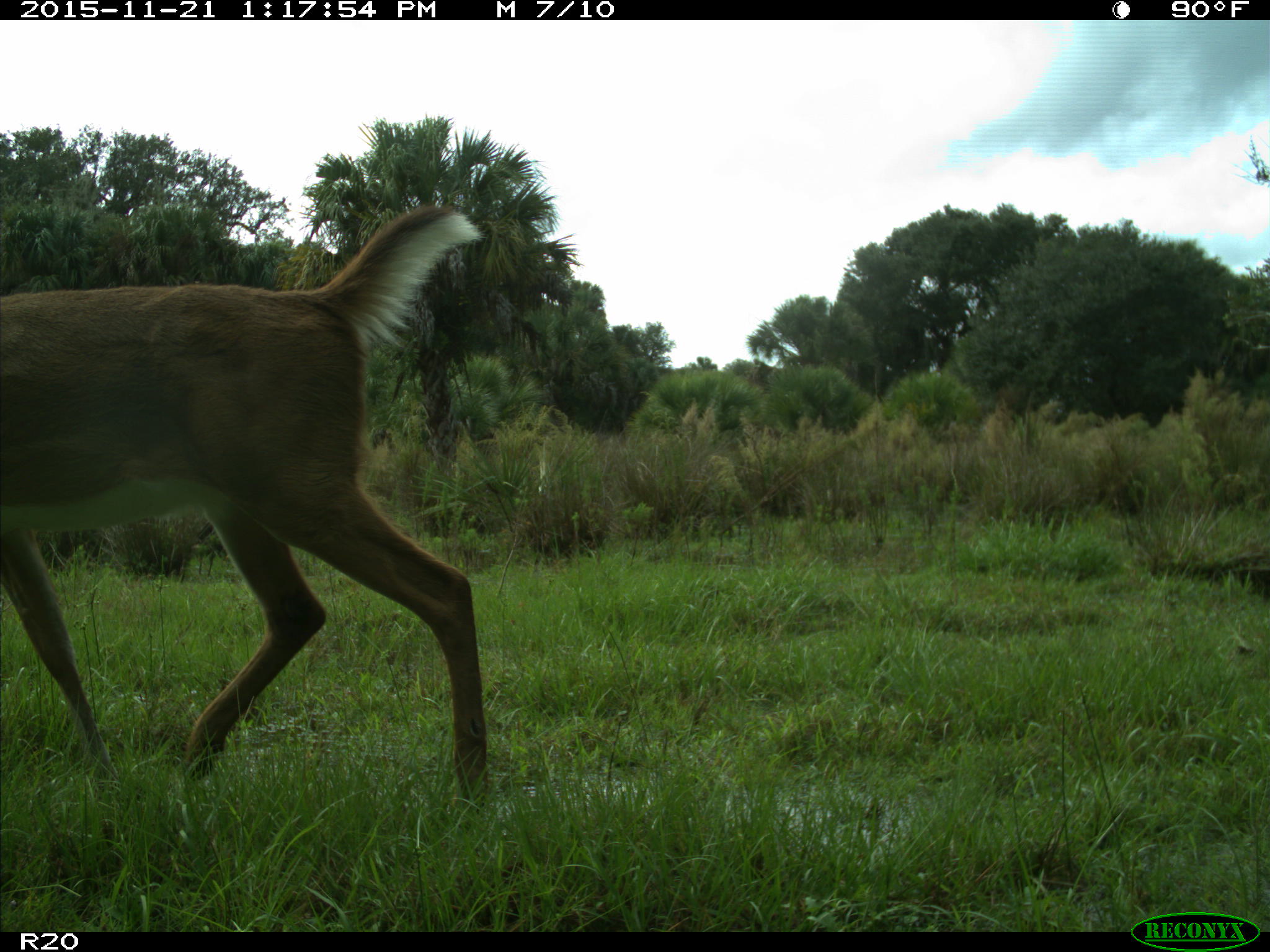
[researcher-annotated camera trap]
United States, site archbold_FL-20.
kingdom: Animalia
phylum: Chordata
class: Mammalia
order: Artiodactyla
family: Cervidae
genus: Odocoileus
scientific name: Odocoileus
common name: deer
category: unidentified deer